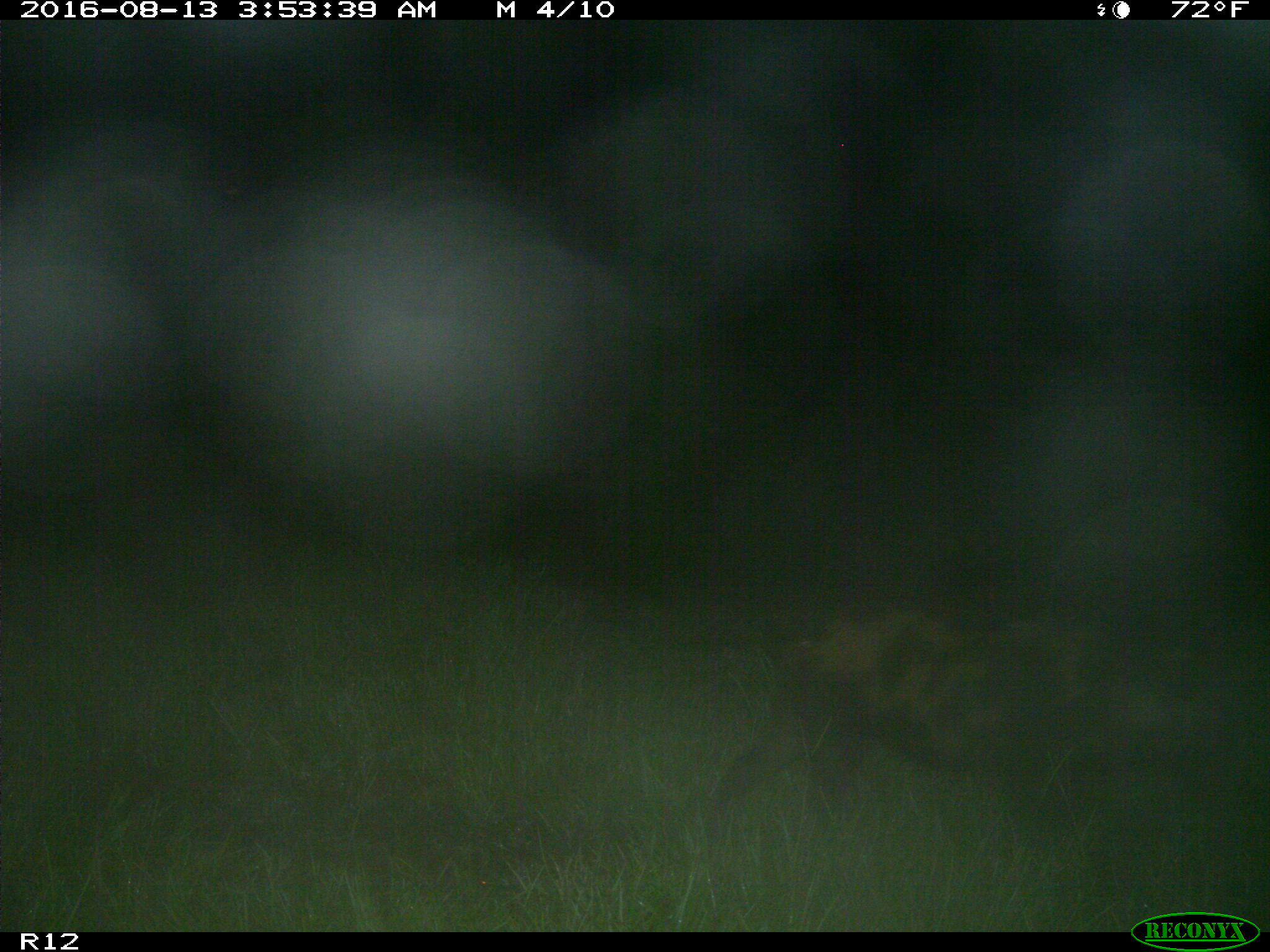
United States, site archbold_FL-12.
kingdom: Animalia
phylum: Chordata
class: Mammalia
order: Artiodactyla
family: Suidae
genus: Sus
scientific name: Sus scrofa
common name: wild boar